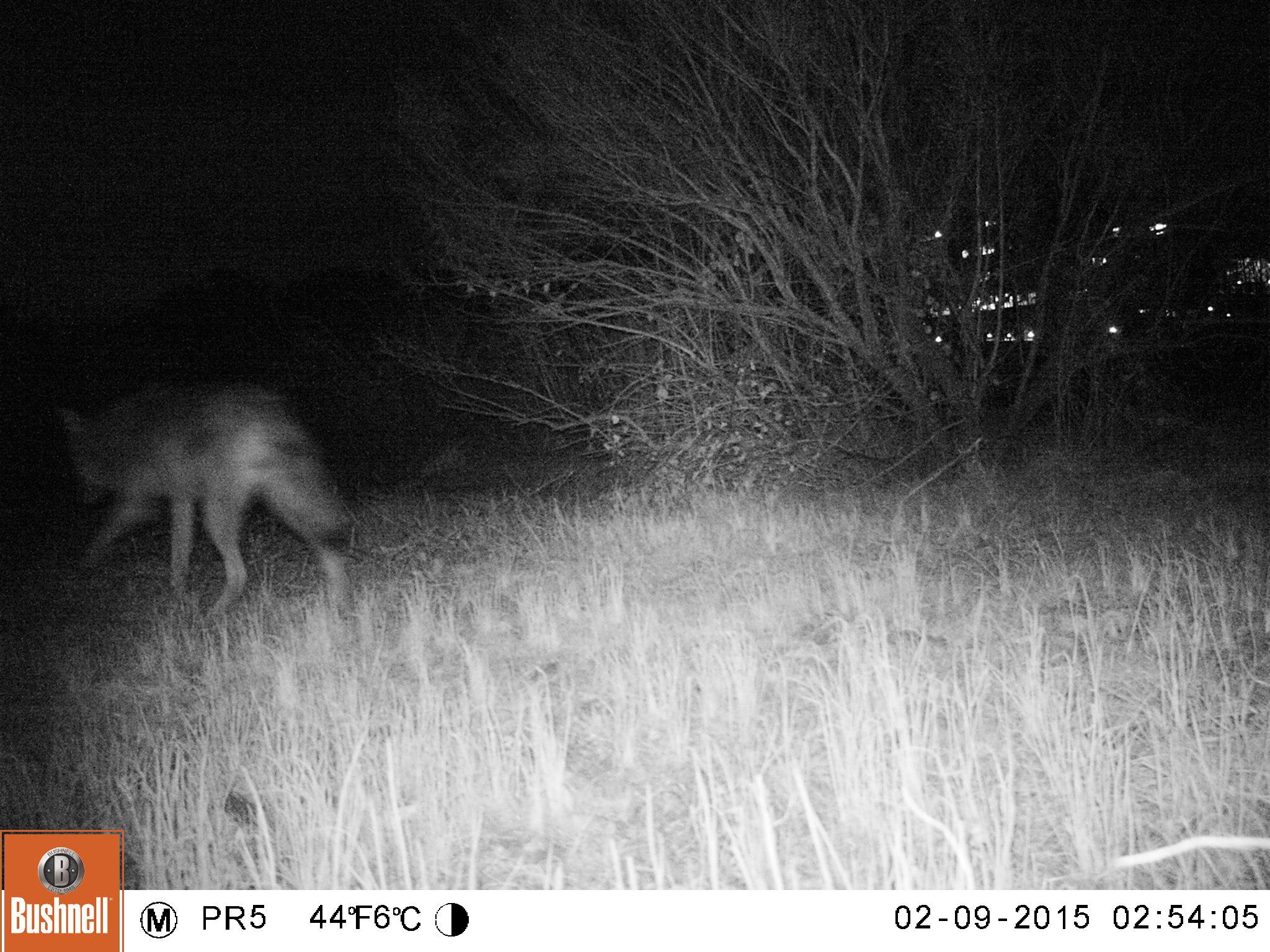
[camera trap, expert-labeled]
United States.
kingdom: Animalia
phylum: Chordata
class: Mammalia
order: Carnivora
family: Canidae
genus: Canis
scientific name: Canis latrans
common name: coyote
Coyote (Canis latrans).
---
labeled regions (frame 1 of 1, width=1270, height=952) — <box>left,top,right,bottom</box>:
Coyote: <box>39,389,371,643</box>